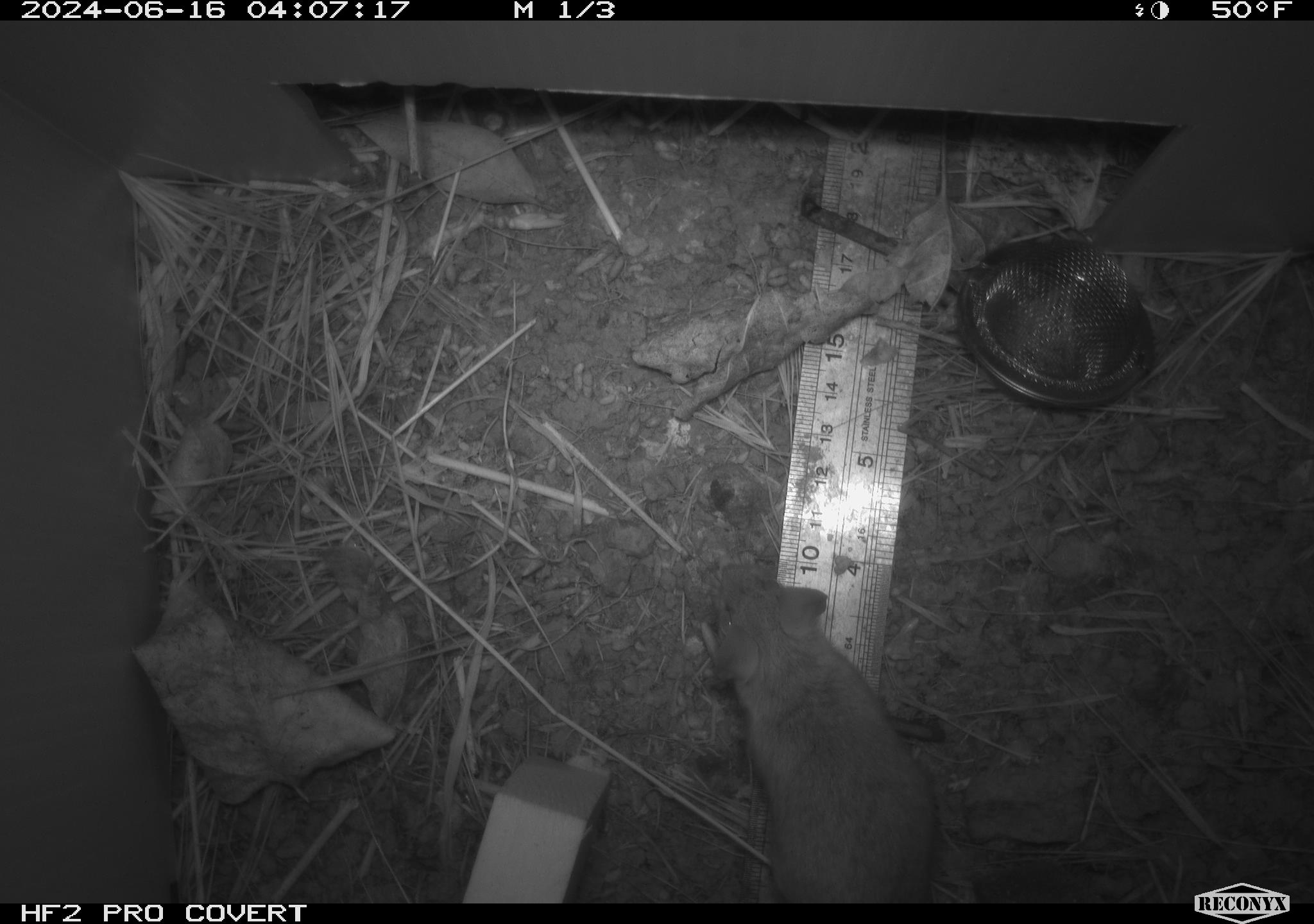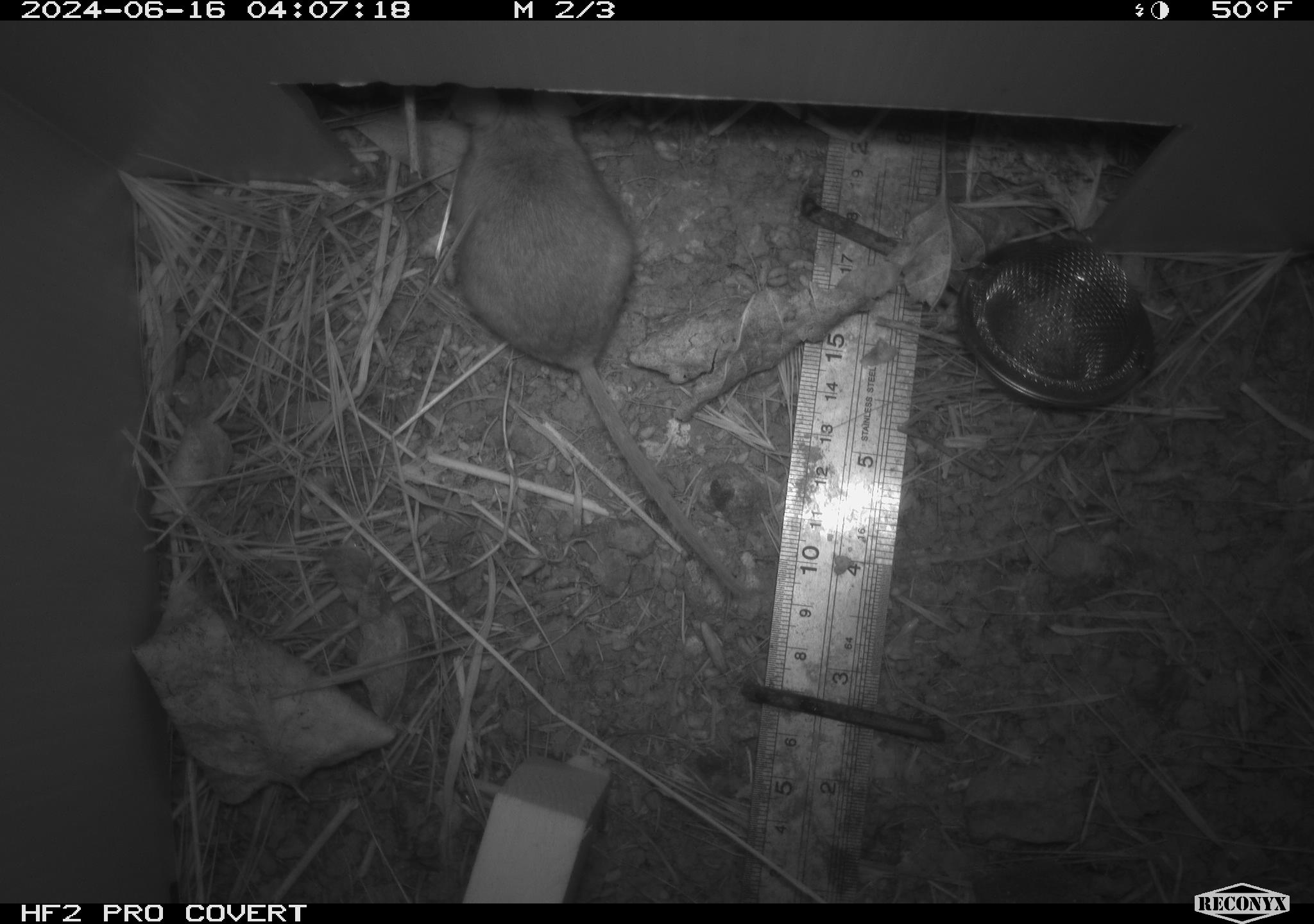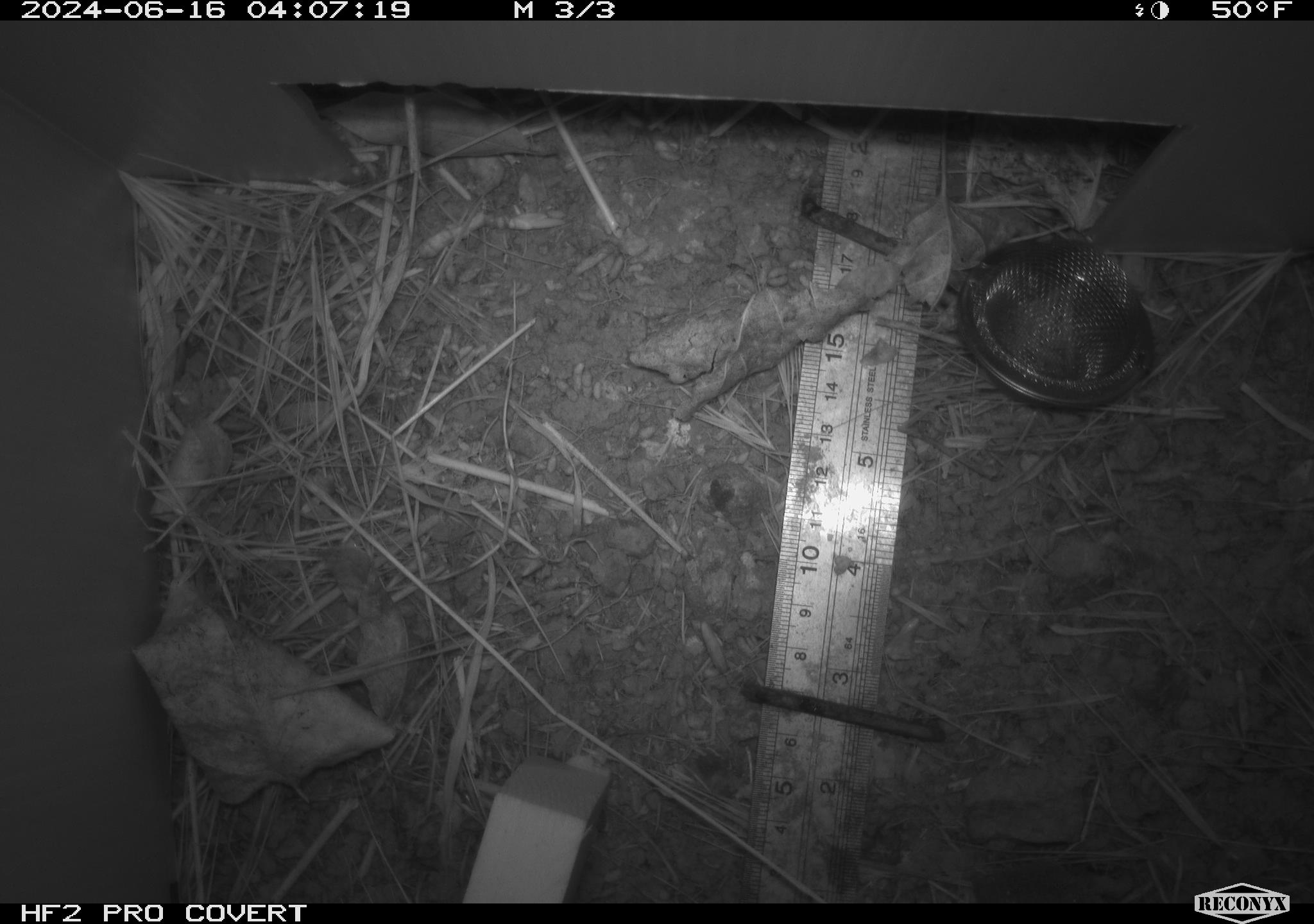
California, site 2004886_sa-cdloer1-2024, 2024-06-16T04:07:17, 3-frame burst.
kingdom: Animalia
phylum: Chordata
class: Mammalia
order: Rodentia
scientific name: Rodentia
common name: mouse species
Mouse species (Rodentia).